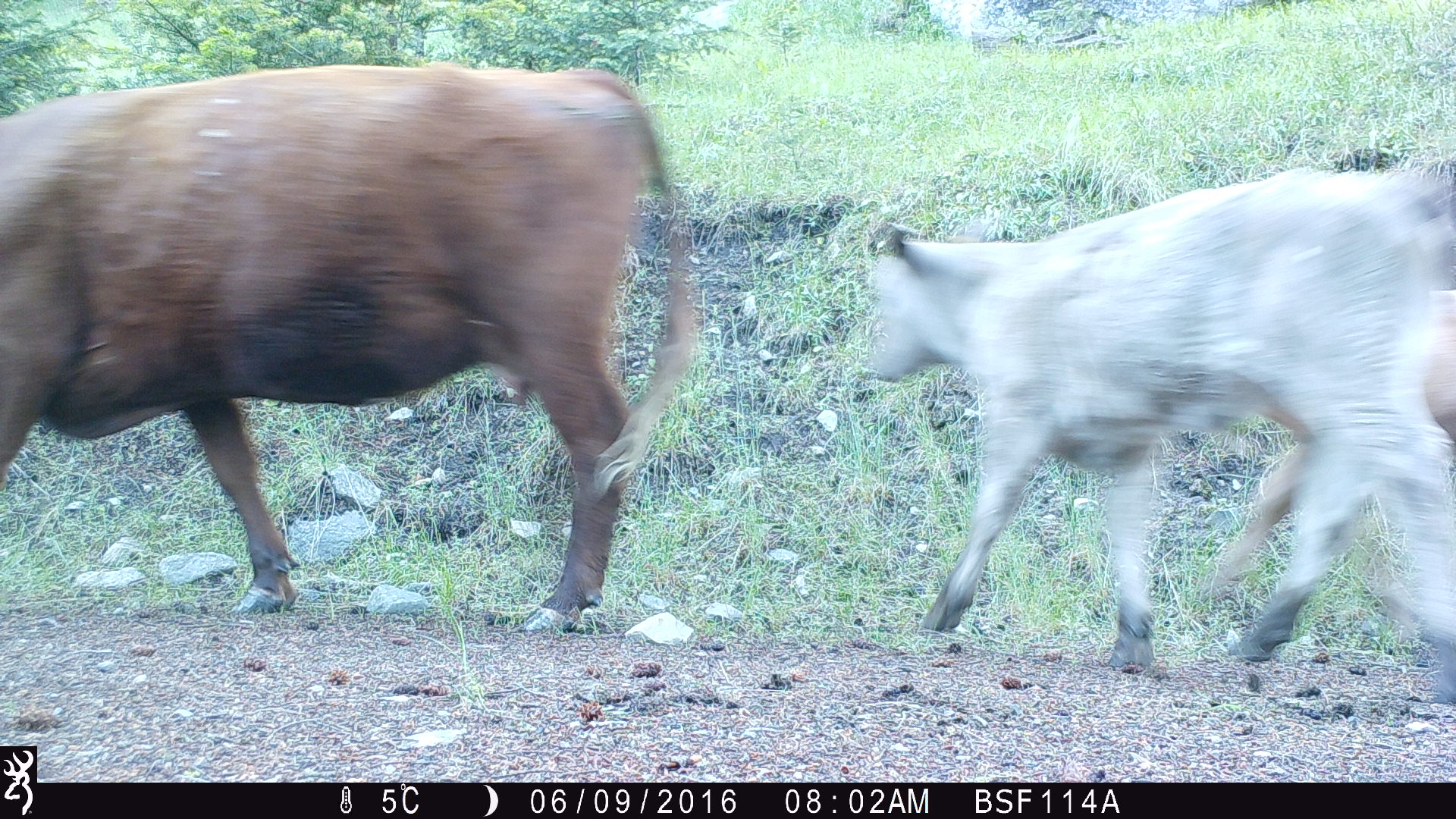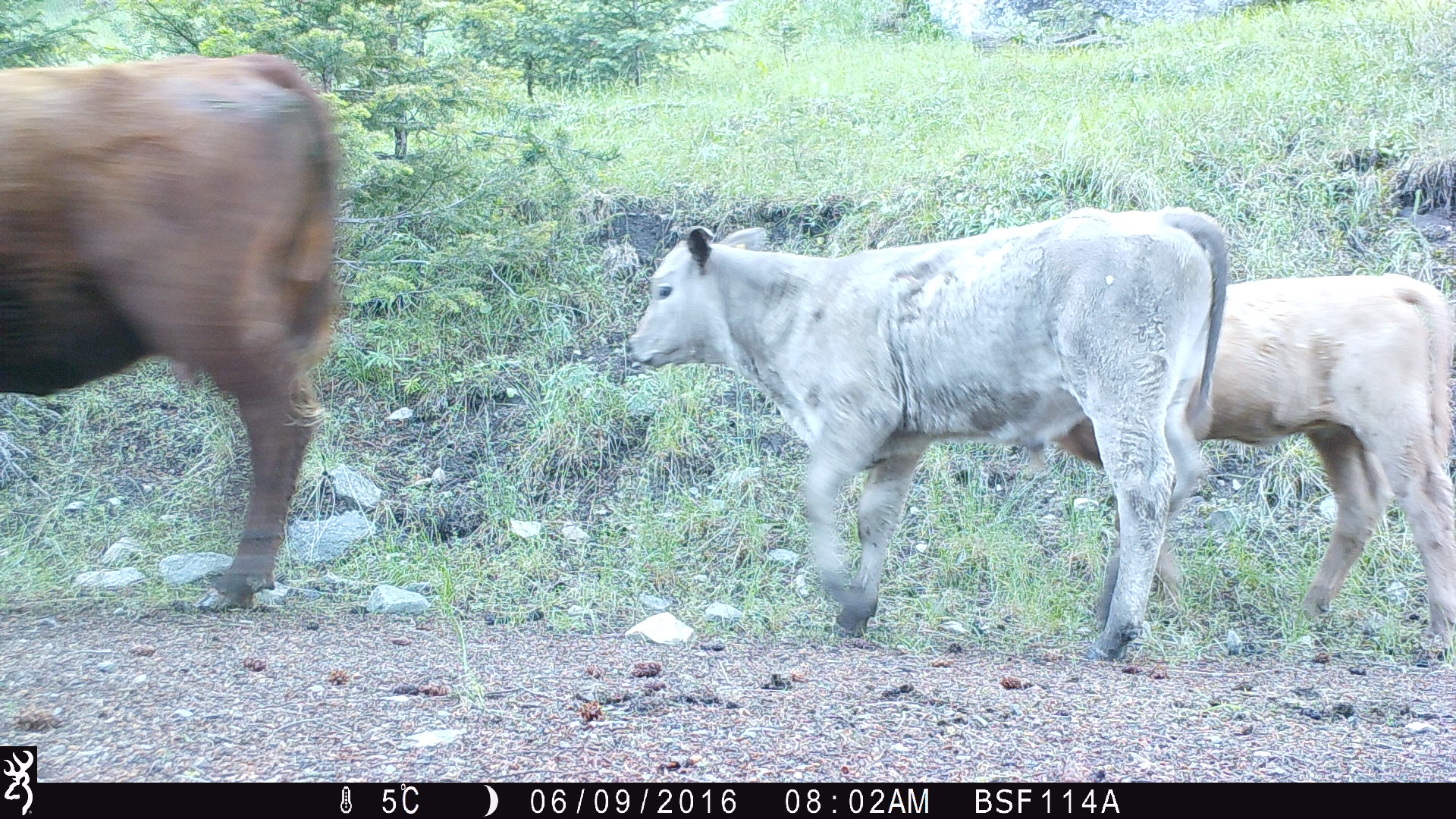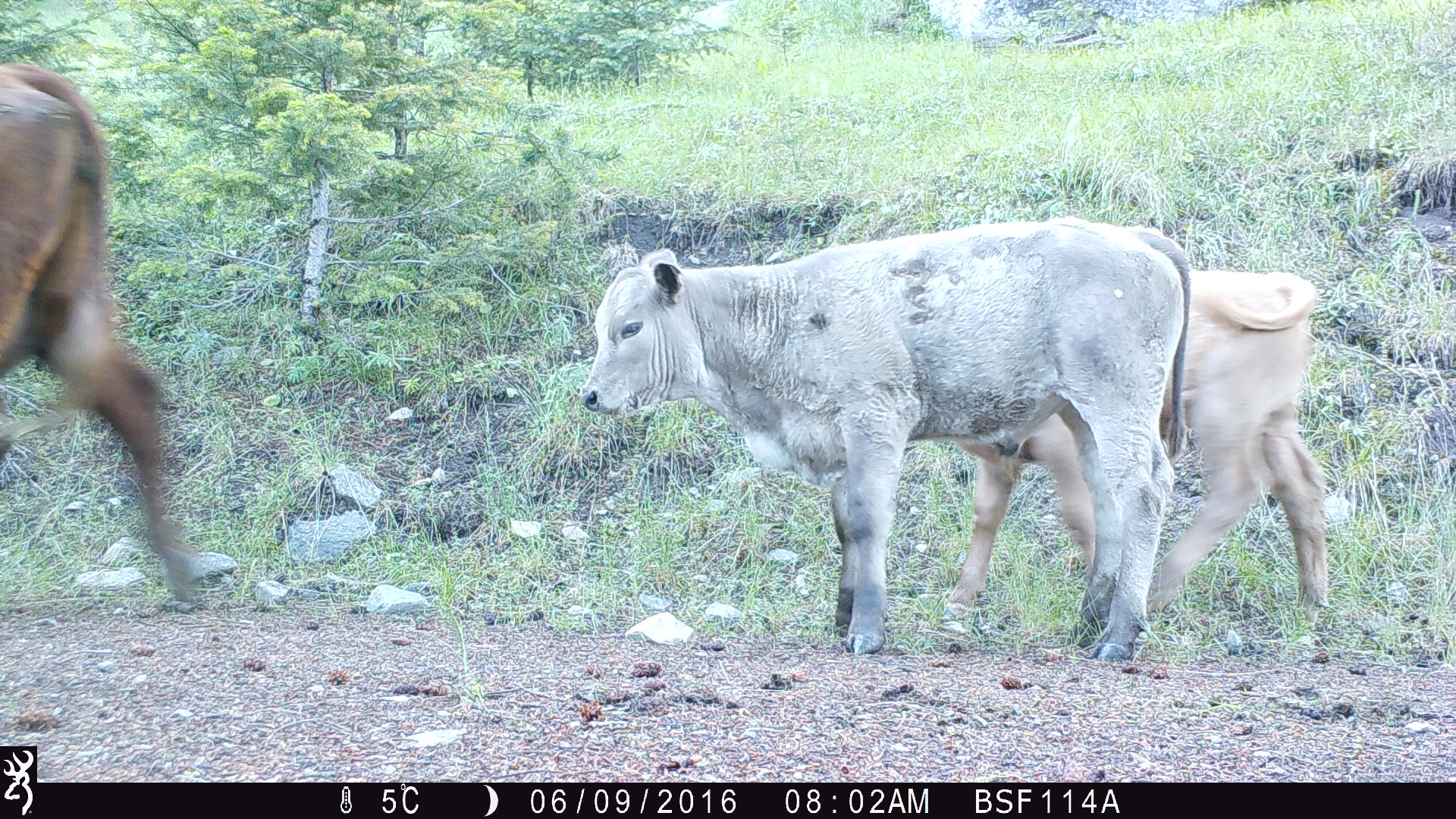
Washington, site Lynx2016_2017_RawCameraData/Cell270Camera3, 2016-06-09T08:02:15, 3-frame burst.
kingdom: Animalia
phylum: Chordata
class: Mammalia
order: Artiodactyla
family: Bovidae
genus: Bos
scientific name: Bos taurus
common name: domestic cattle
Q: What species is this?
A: Domestic cattle (Bos taurus).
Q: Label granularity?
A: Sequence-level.